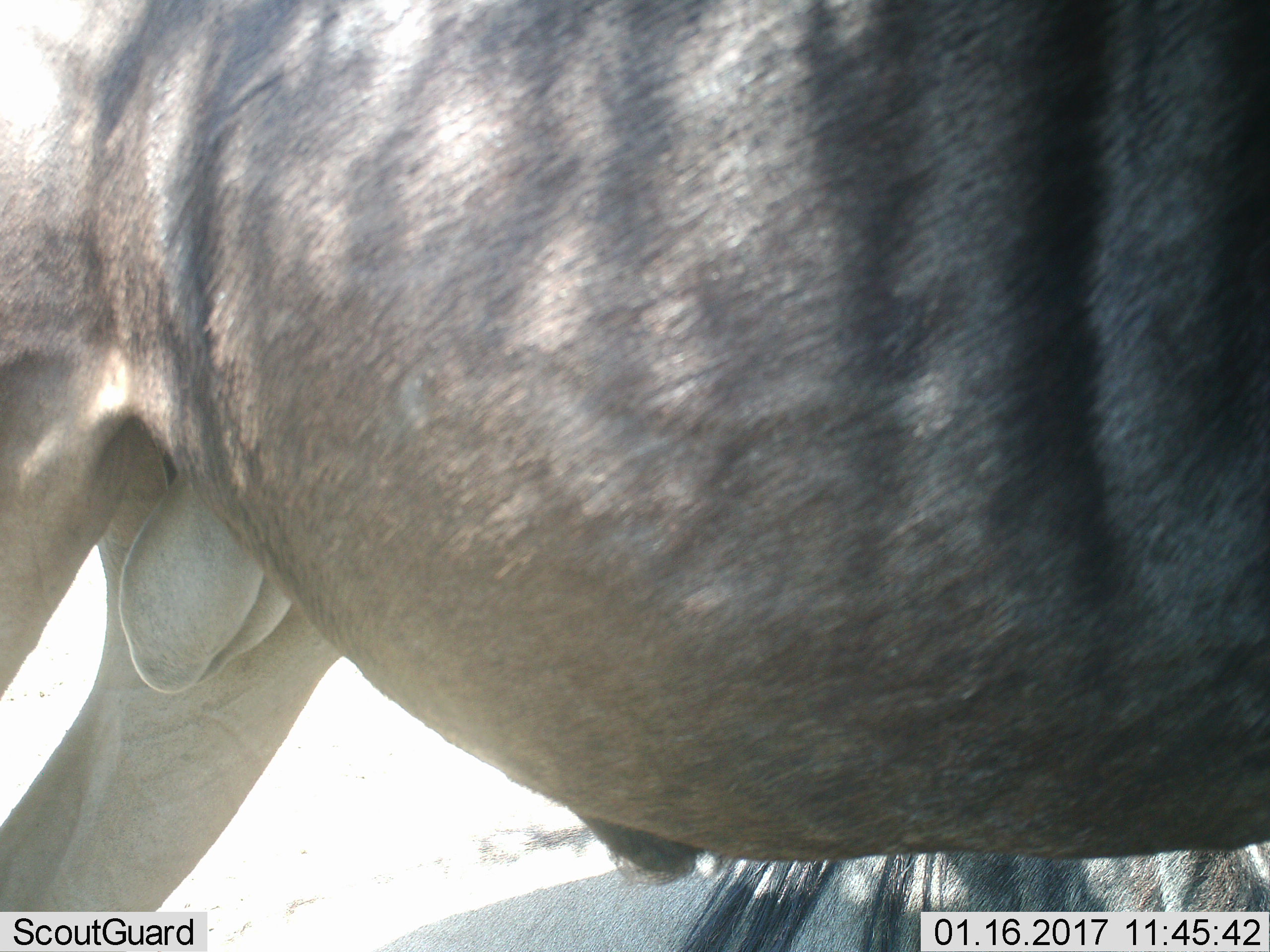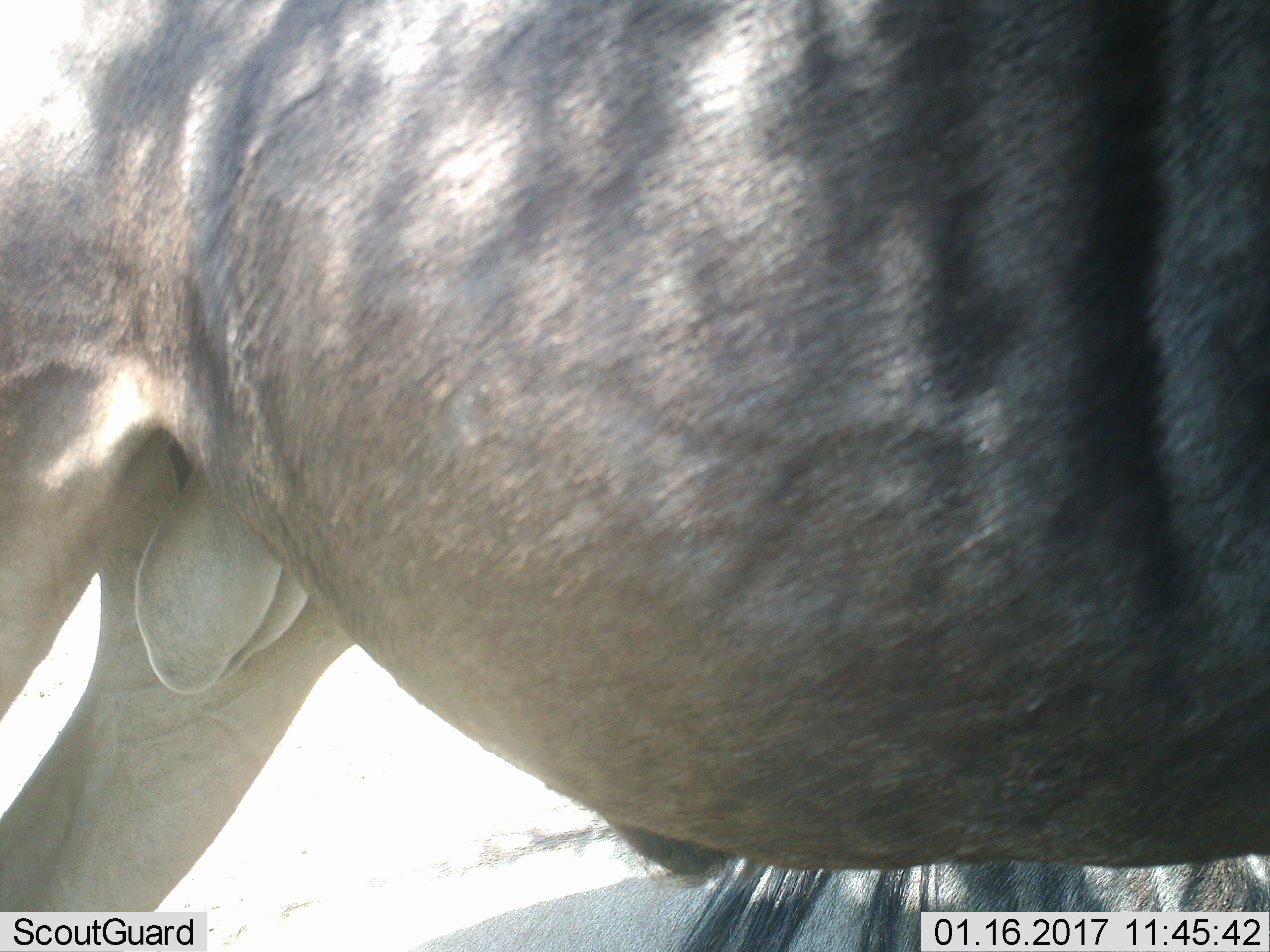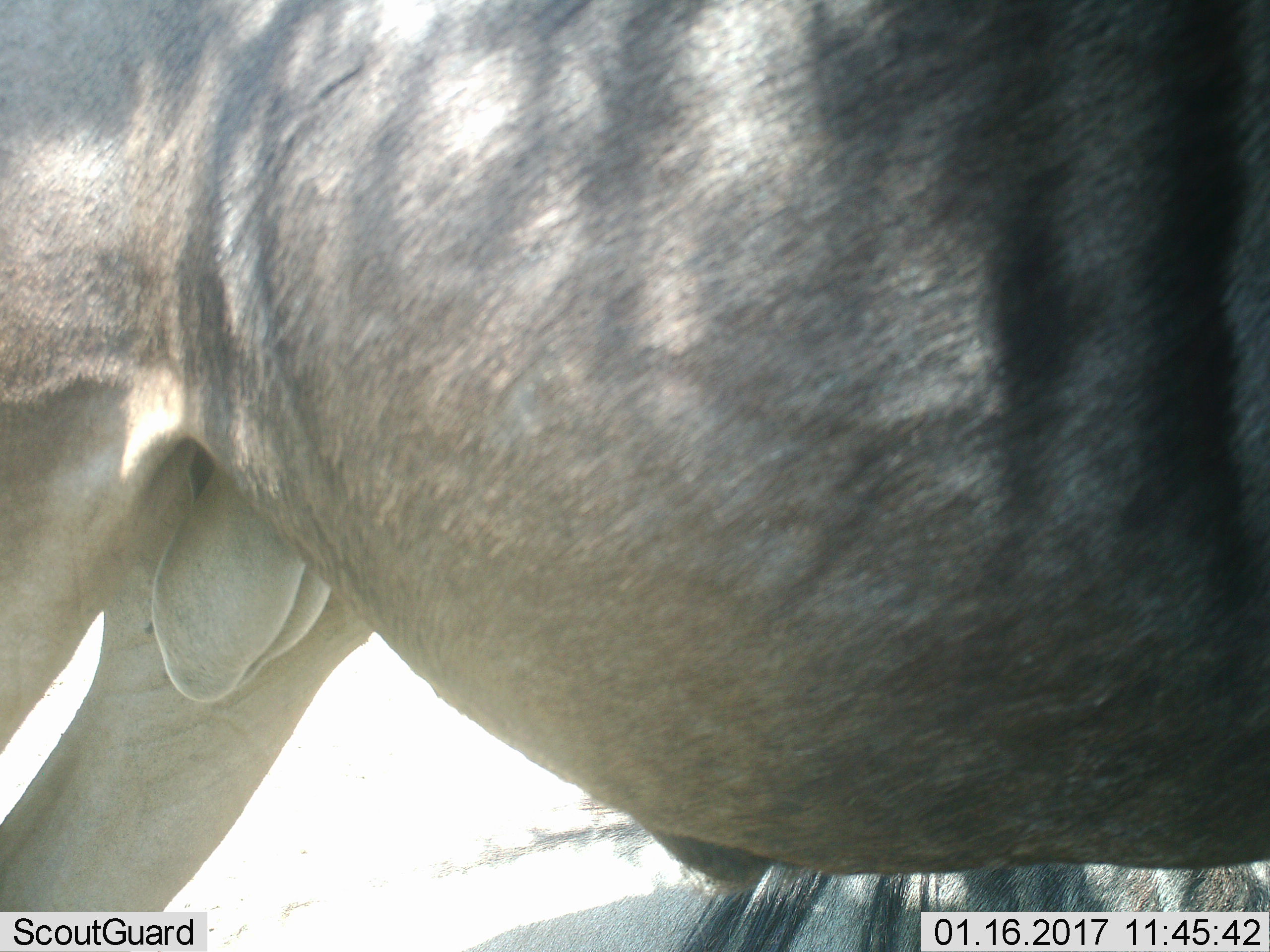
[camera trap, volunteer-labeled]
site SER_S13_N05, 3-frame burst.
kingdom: Animalia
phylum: Chordata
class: Mammalia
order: Artiodactyla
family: Bovidae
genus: Connochaetes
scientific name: Connochaetes taurinus taurinus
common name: blue wildebeest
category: wildebeestblue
Wildebeestblue (blue wildebeest) (Connochaetes taurinus taurinus), count 2. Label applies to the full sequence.